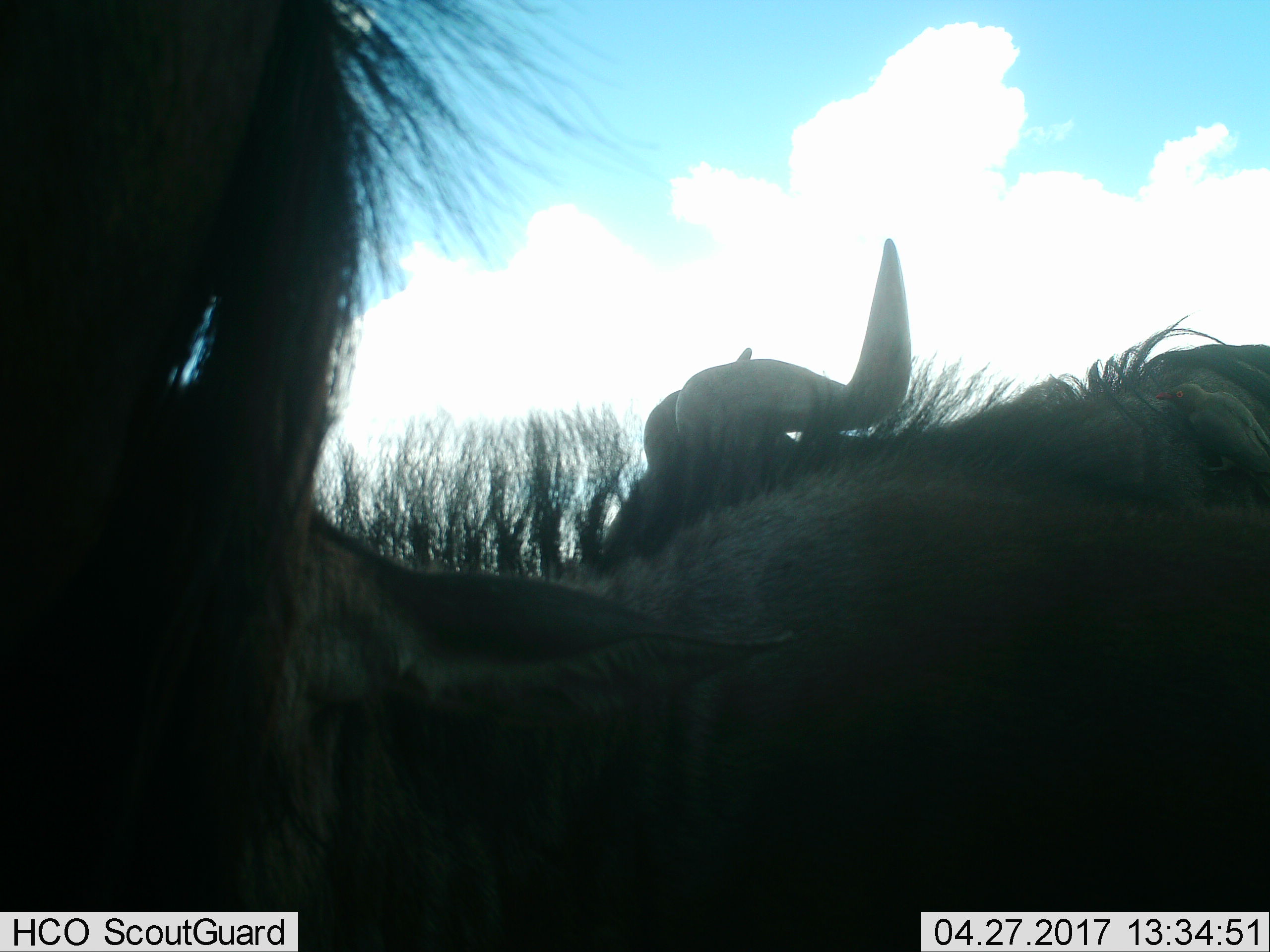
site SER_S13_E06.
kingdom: Animalia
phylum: Chordata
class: Mammalia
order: Artiodactyla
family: Bovidae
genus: Connochaetes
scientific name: Connochaetes taurinus taurinus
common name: blue wildebeest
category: wildebeestblue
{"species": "wildebeestblue (blue wildebeest) (Connochaetes taurinus taurinus)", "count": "2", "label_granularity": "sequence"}